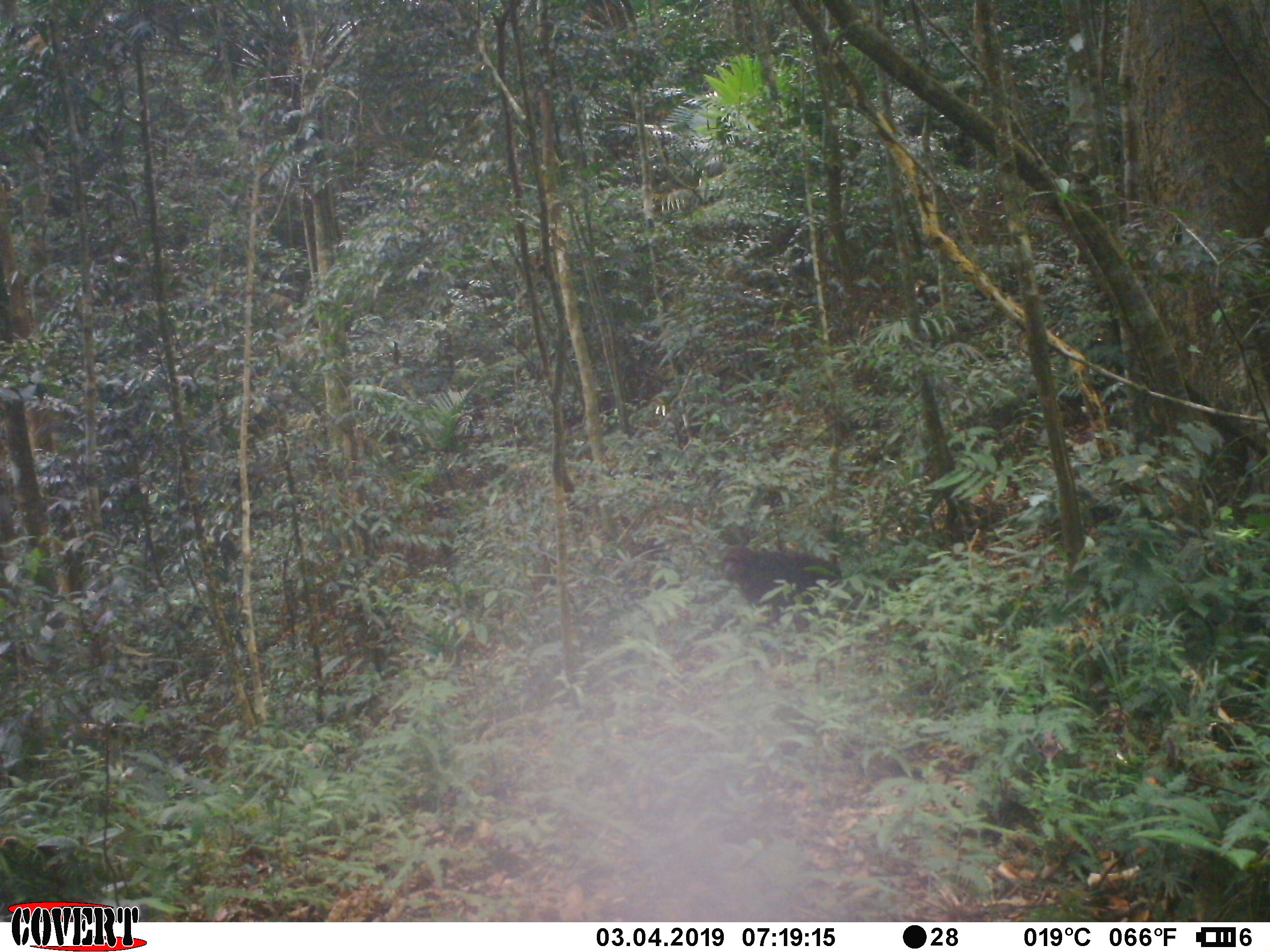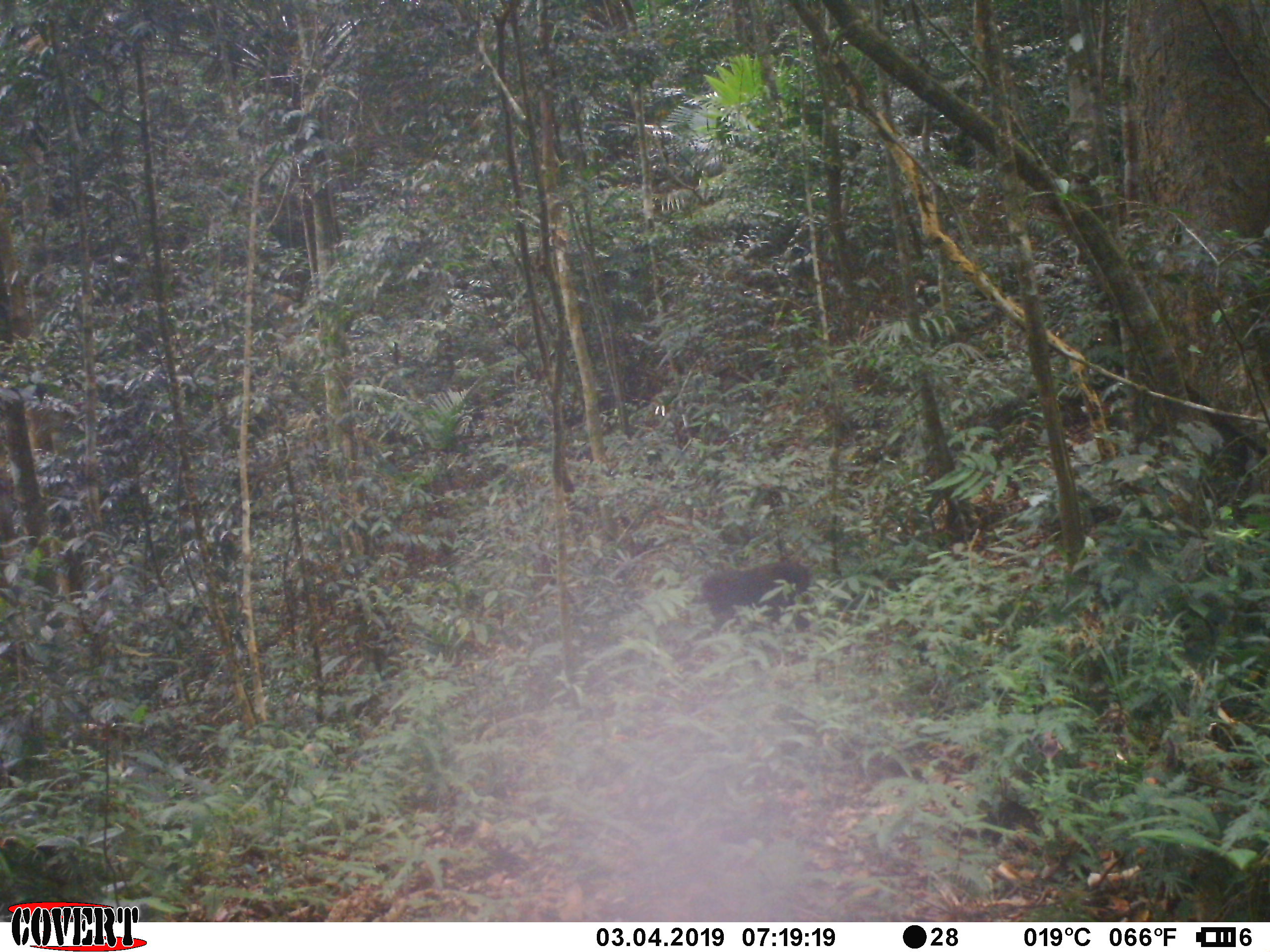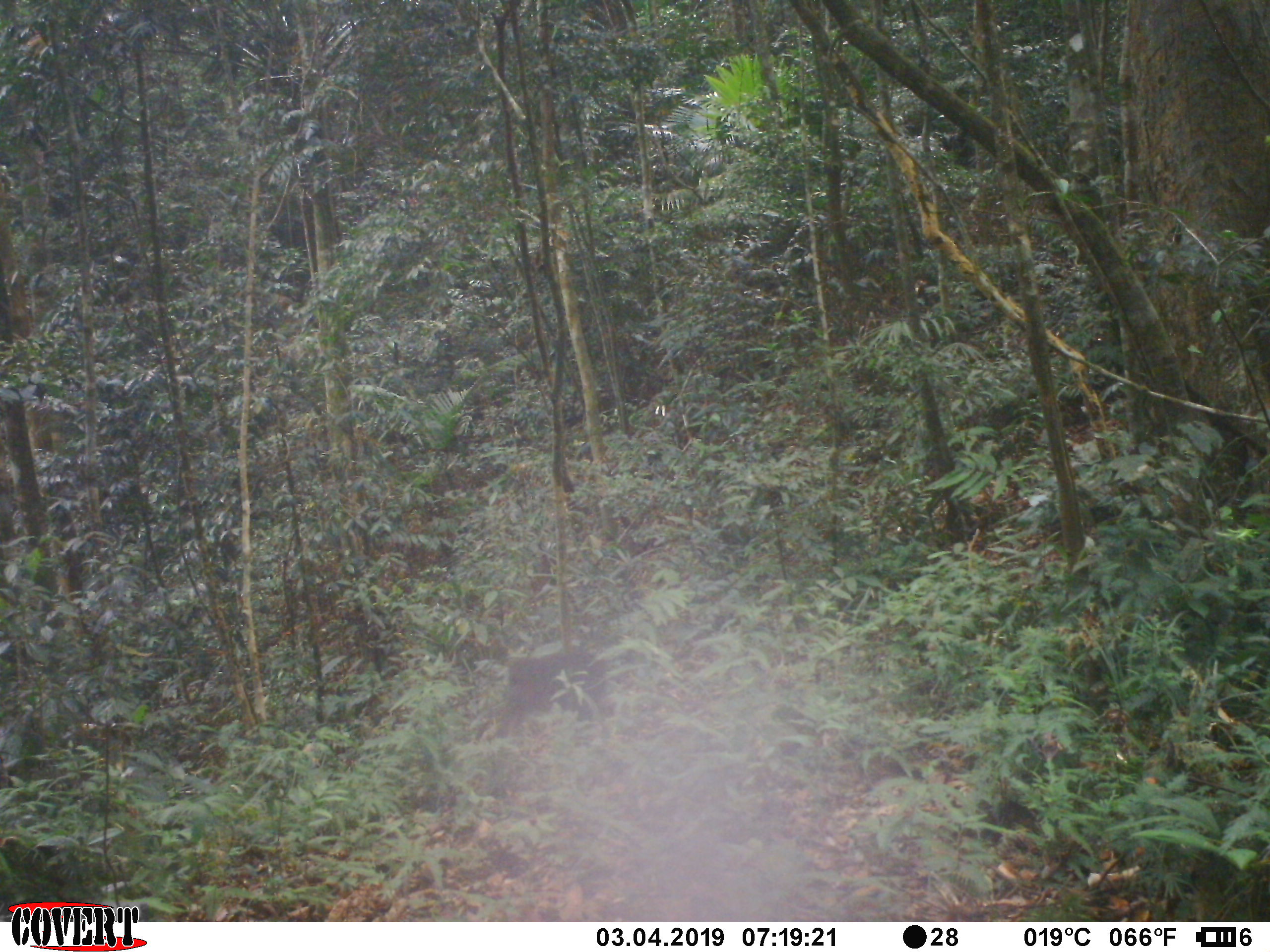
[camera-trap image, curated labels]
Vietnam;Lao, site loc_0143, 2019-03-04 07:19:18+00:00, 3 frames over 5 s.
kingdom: Animalia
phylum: Chordata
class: Mammalia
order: Primates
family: Cercopithecidae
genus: Macaca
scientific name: Macaca arctoides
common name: stump-tailed macaque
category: stump tailed macaque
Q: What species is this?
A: Stump tailed macaque (stump-tailed macaque) (Macaca arctoides).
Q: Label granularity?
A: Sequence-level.